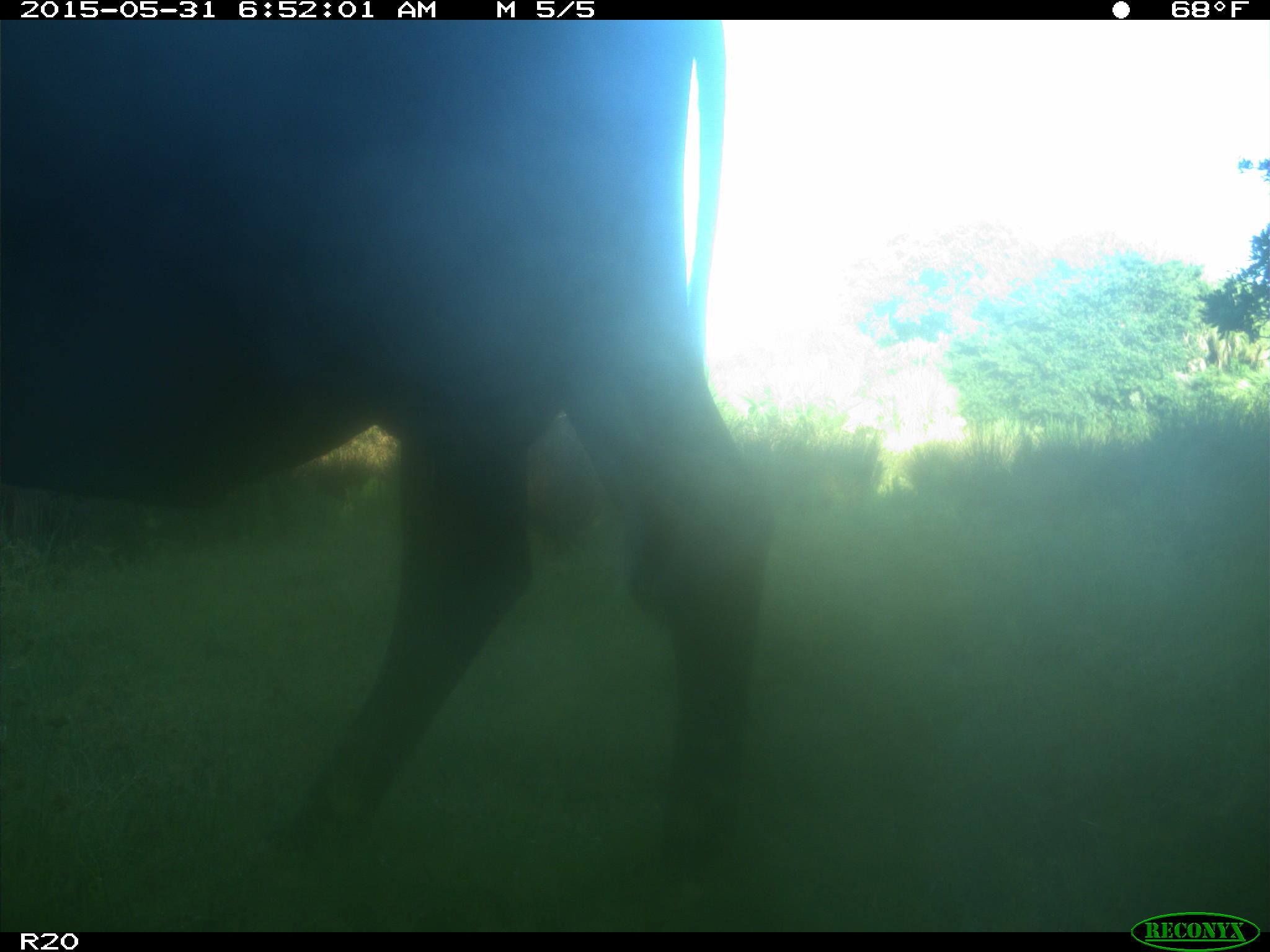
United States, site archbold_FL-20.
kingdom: Animalia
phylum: Chordata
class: Mammalia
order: Artiodactyla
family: Bovidae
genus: Bos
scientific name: Bos taurus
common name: domestic cow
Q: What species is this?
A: Bos taurus (domestic cow).